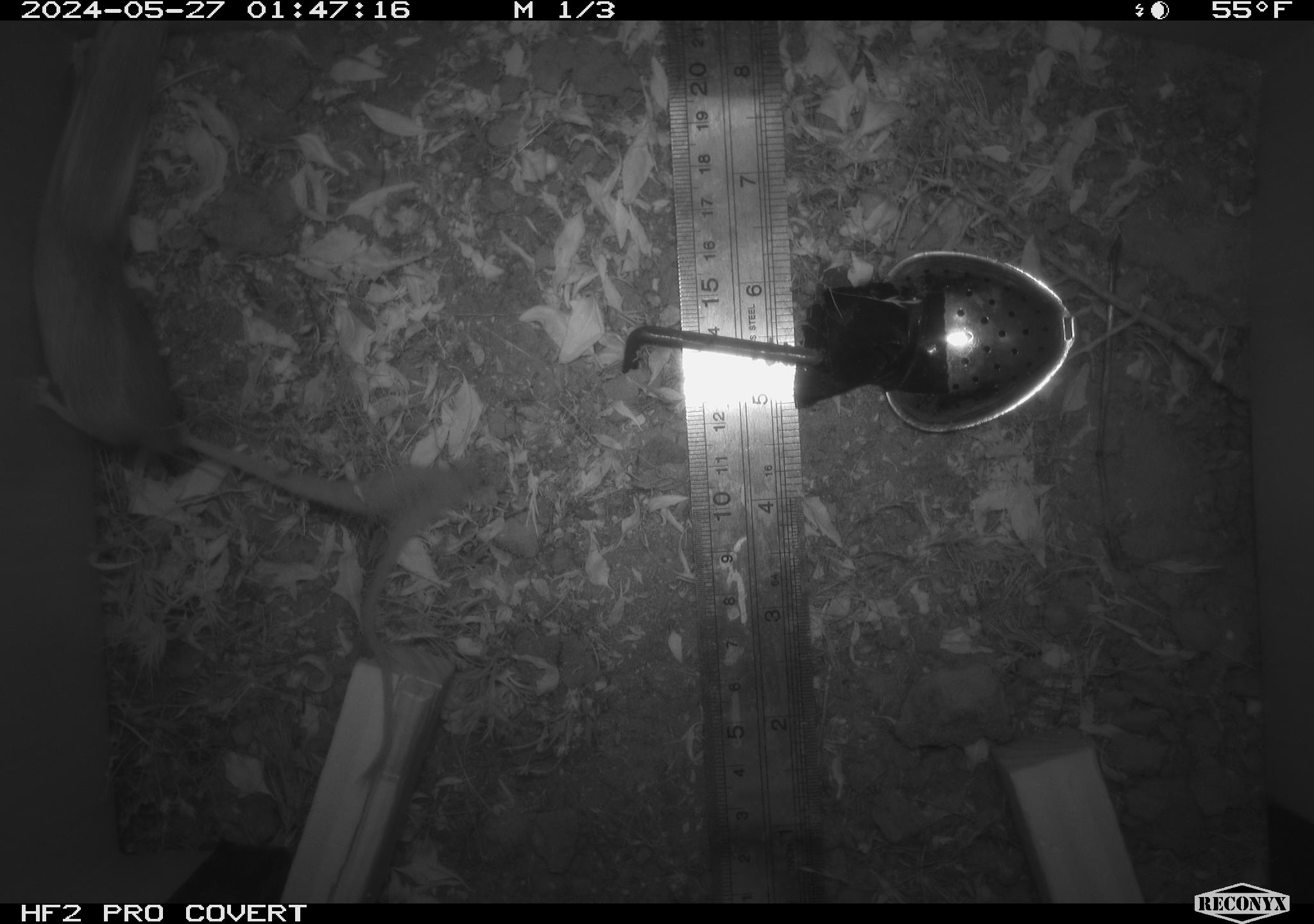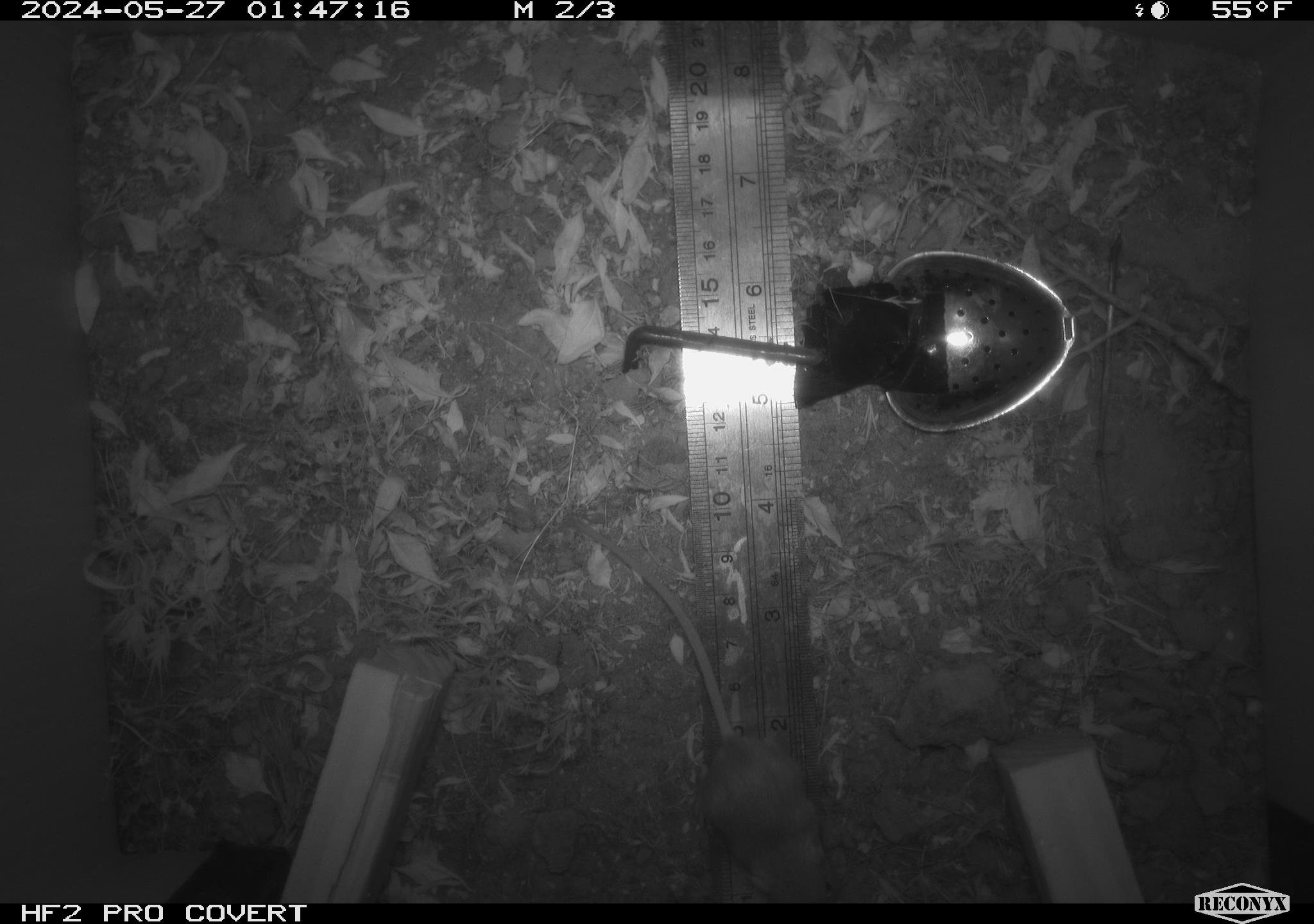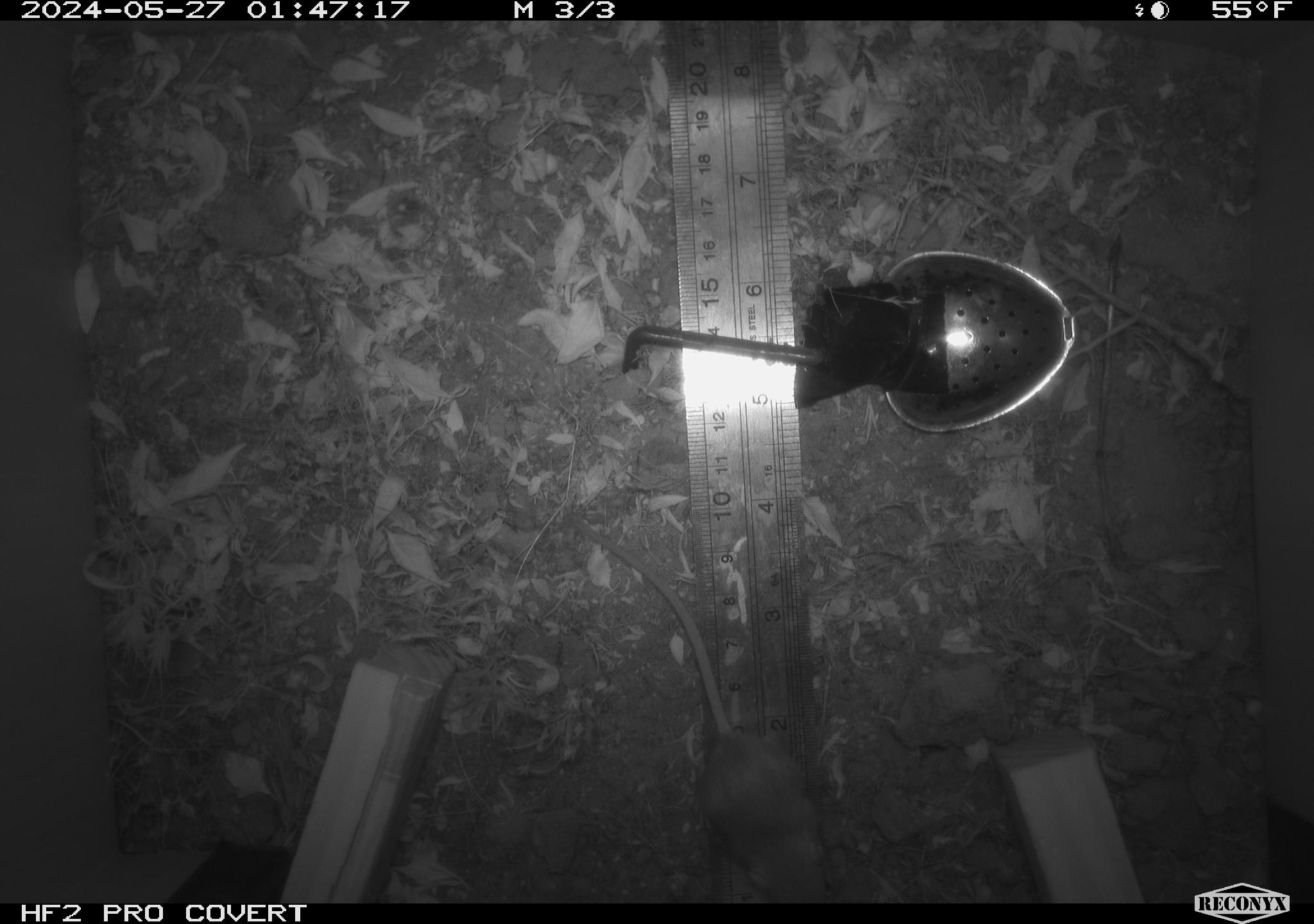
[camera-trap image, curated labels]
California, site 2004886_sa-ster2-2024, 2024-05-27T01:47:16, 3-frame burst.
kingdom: Animalia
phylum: Chordata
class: Mammalia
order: Rodentia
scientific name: Rodentia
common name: mouse species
Mouse species (Rodentia).